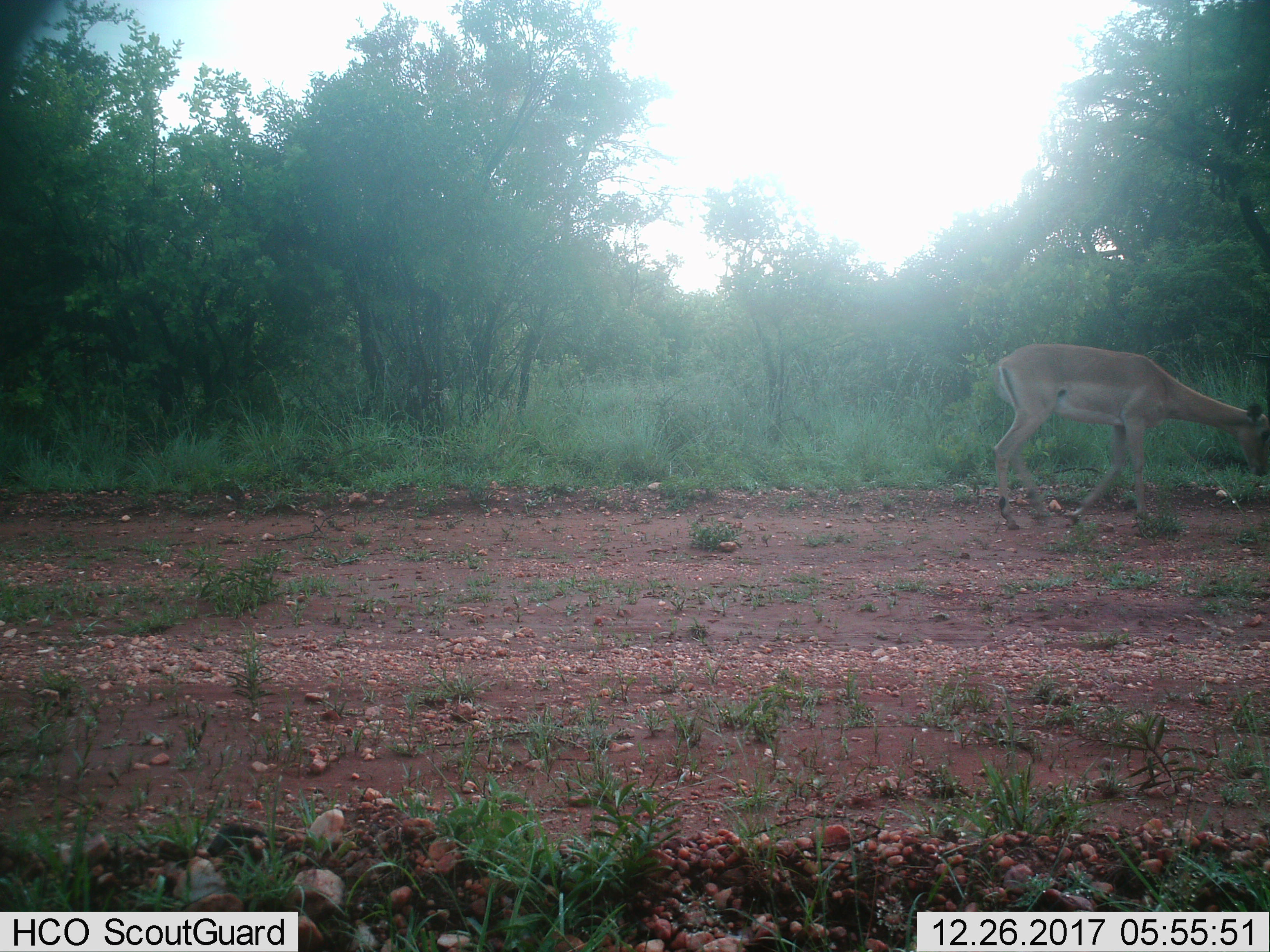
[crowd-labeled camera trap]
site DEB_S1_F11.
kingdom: Animalia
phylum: Chordata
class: Mammalia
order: Artiodactyla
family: Bovidae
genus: Aepyceros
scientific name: Aepyceros melampus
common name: impala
Impala (Aepyceros melampus), count 1. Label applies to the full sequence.